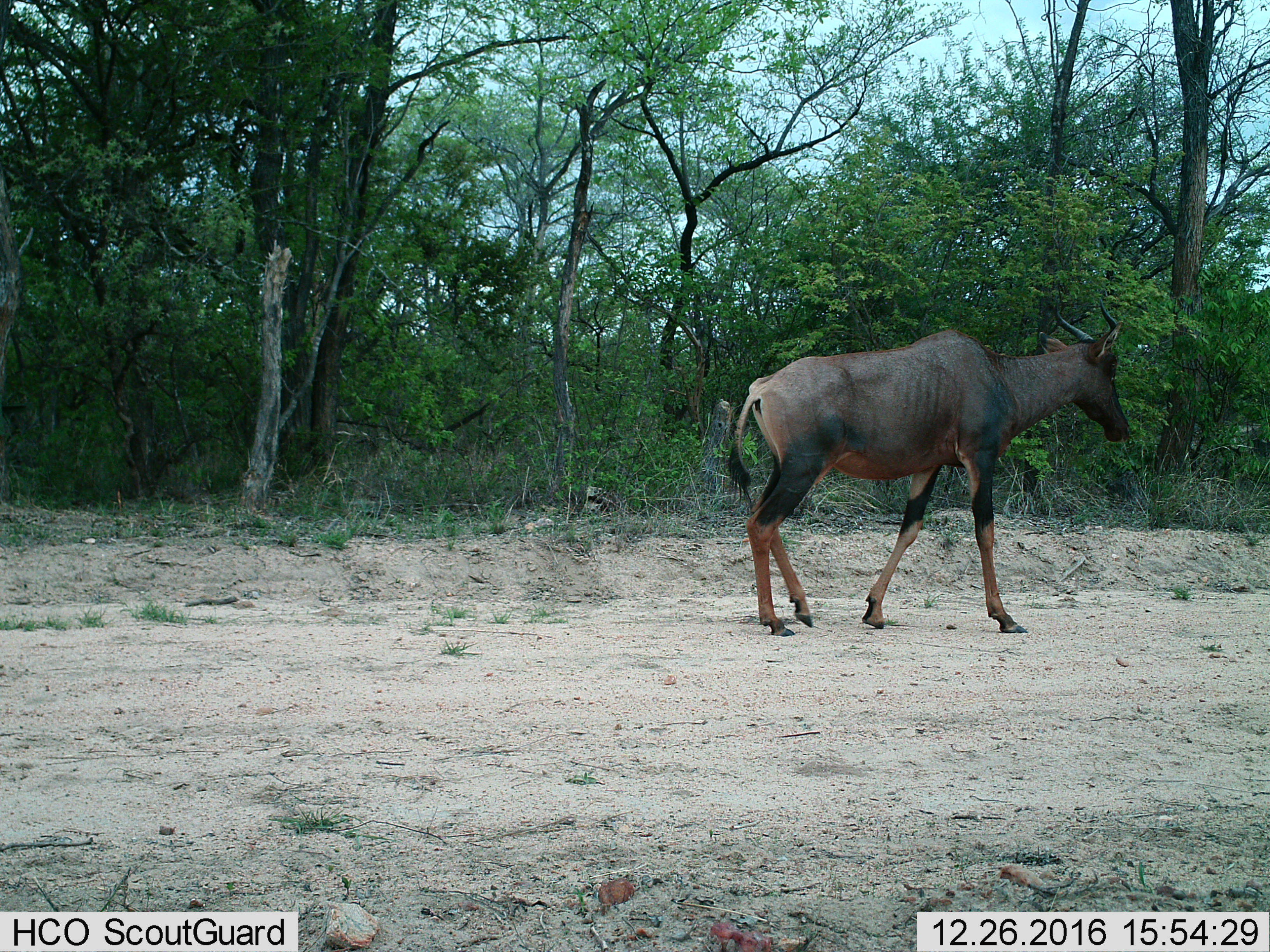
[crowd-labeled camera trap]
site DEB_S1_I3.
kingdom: Animalia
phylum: Chordata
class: Mammalia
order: Artiodactyla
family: Bovidae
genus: Damaliscus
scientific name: Damaliscus lunatus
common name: tsessebe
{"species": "tsessebe (Damaliscus lunatus)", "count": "1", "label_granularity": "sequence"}